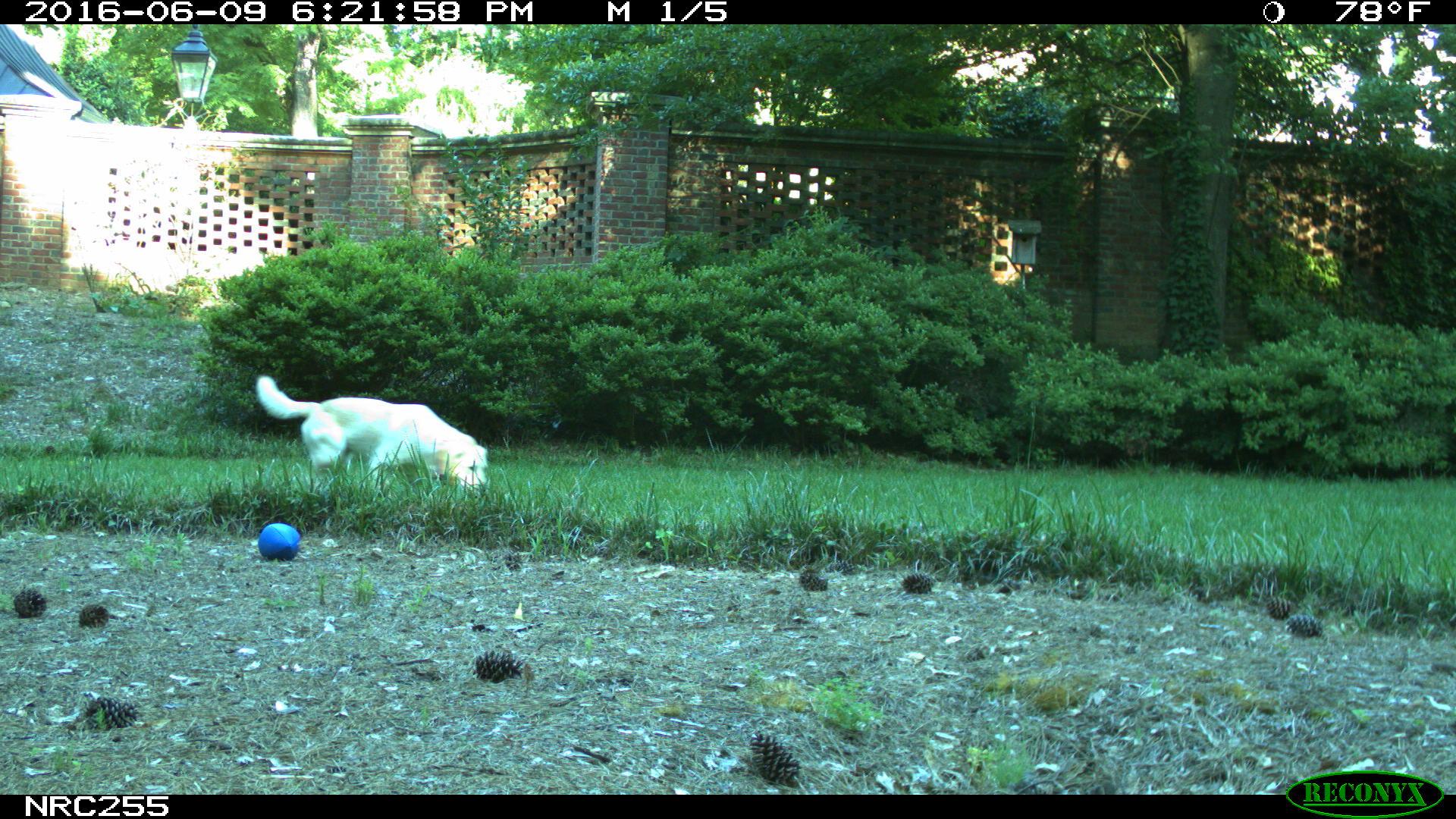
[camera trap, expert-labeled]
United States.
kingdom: Animalia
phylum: Chordata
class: Mammalia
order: Carnivora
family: Canidae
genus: Canis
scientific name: Canis familiaris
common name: domestic dog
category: Dog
Dog (domestic dog) (Canis familiaris).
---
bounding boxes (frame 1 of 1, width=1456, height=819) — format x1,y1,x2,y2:
Dog: 251,372,495,501